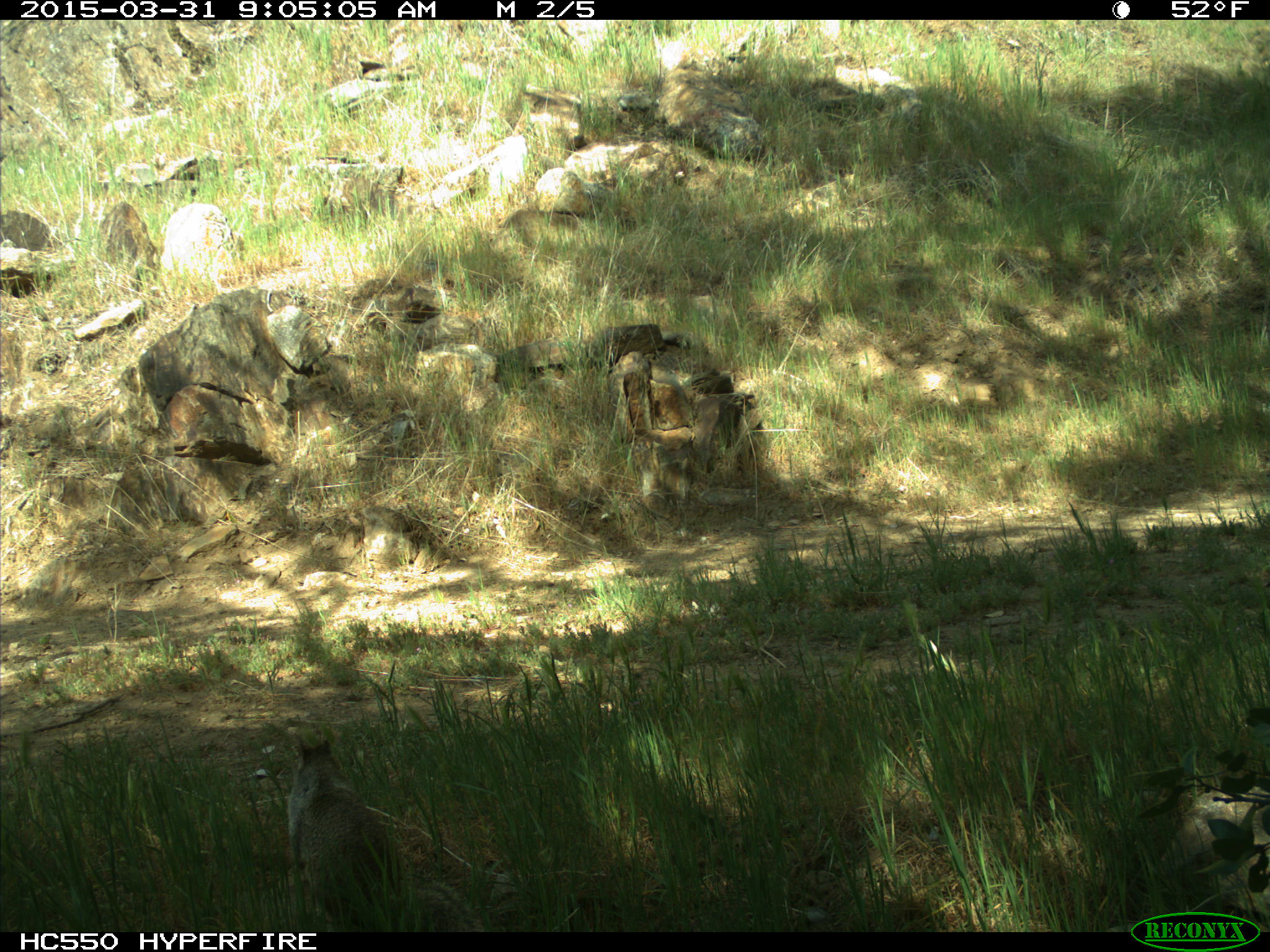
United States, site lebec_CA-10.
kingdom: Animalia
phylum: Chordata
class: Mammalia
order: Rodentia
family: Sciuridae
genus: Otospermophilus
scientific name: Otospermophilus beecheyi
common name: california ground squirrel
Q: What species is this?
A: Otospermophilus beecheyi (california ground squirrel).